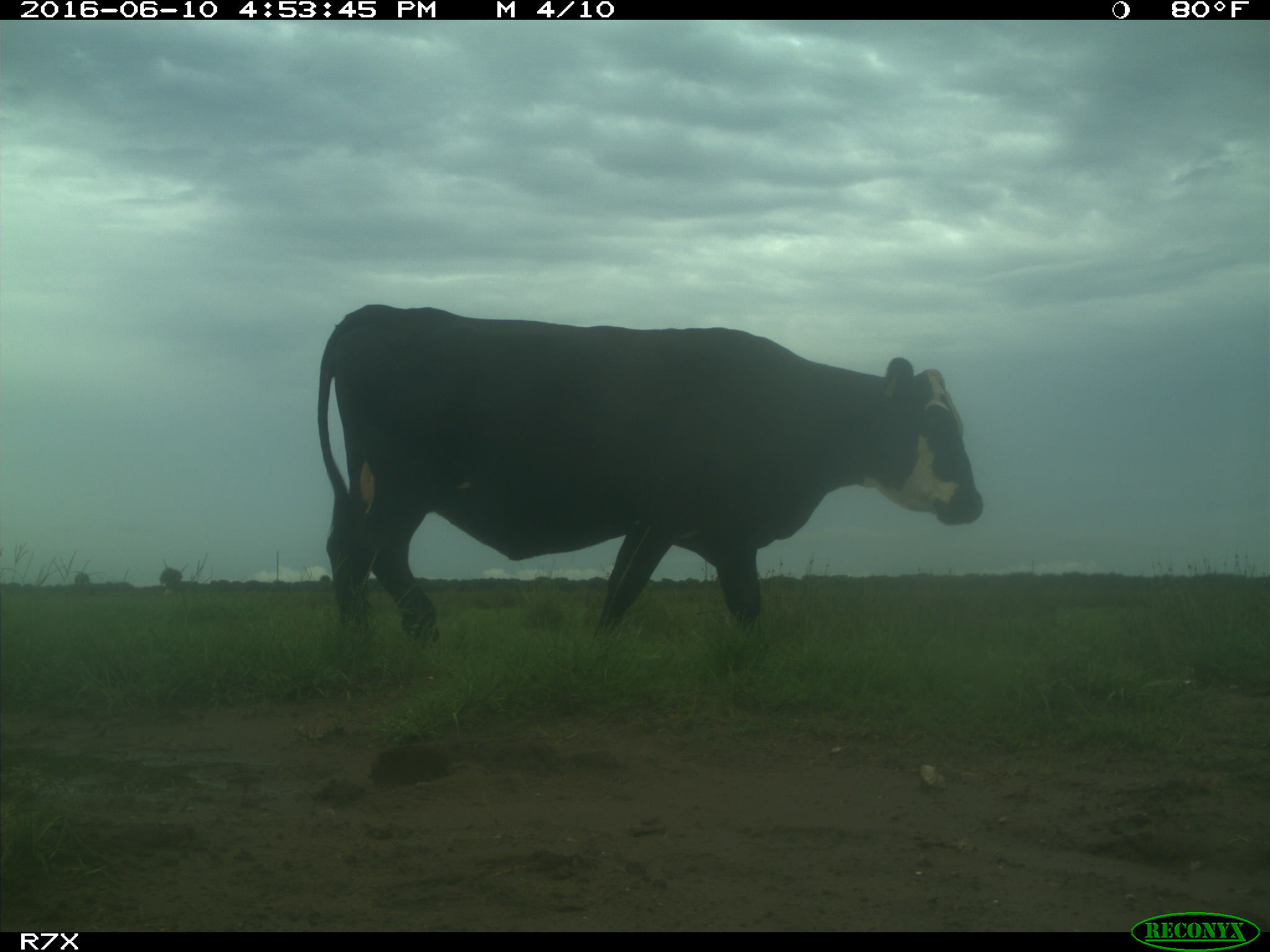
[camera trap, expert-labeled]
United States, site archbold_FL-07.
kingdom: Animalia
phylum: Chordata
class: Mammalia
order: Artiodactyla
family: Bovidae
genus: Bos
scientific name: Bos taurus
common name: domestic cow